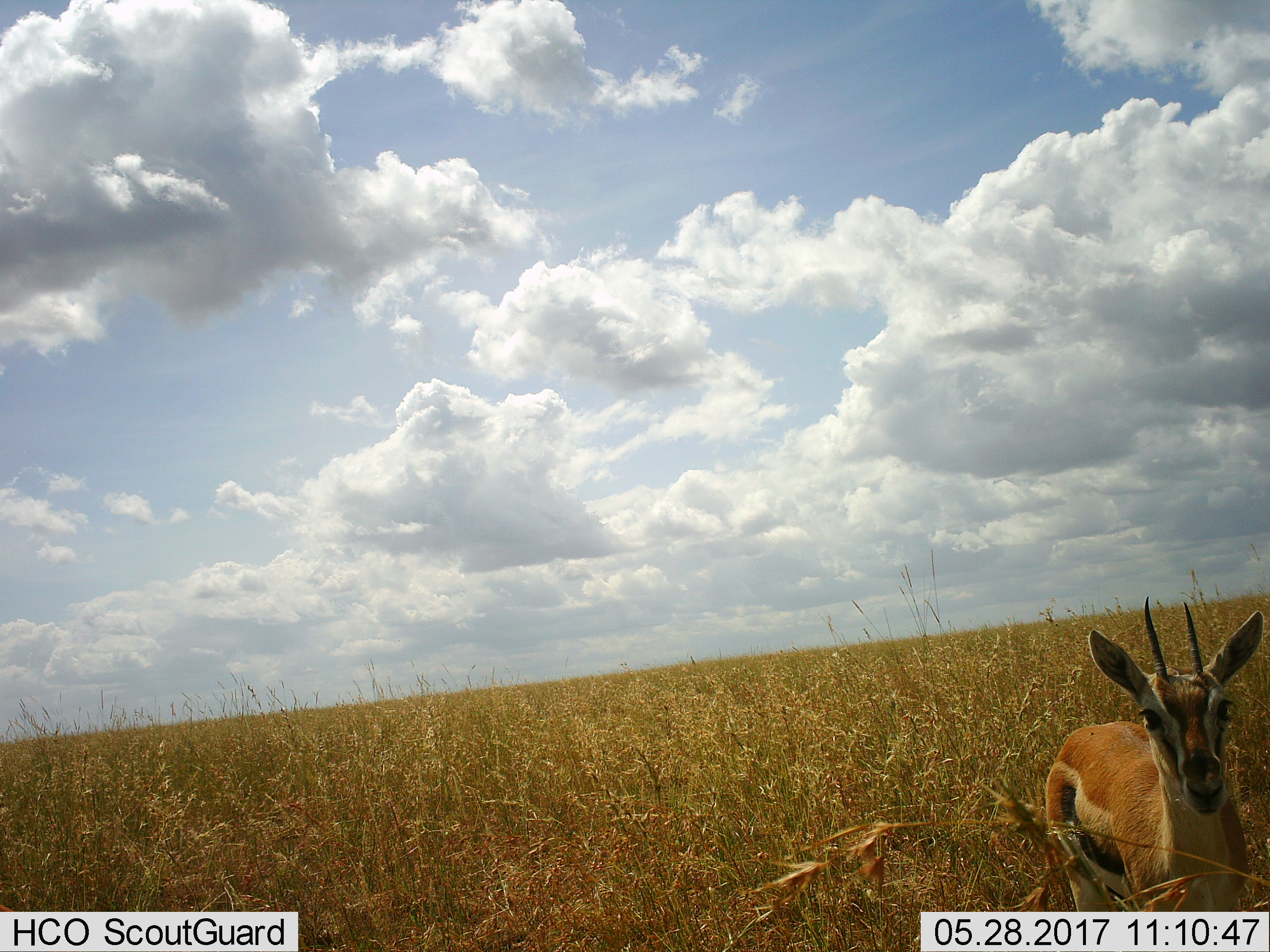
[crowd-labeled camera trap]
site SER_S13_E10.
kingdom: Animalia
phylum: Chordata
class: Mammalia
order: Artiodactyla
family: Bovidae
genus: Eudorcas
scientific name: Eudorcas thomsonii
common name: thomson's gazelle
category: gazellethomsons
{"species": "gazellethomsons (thomson's gazelle) (Eudorcas thomsonii)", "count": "1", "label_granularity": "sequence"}